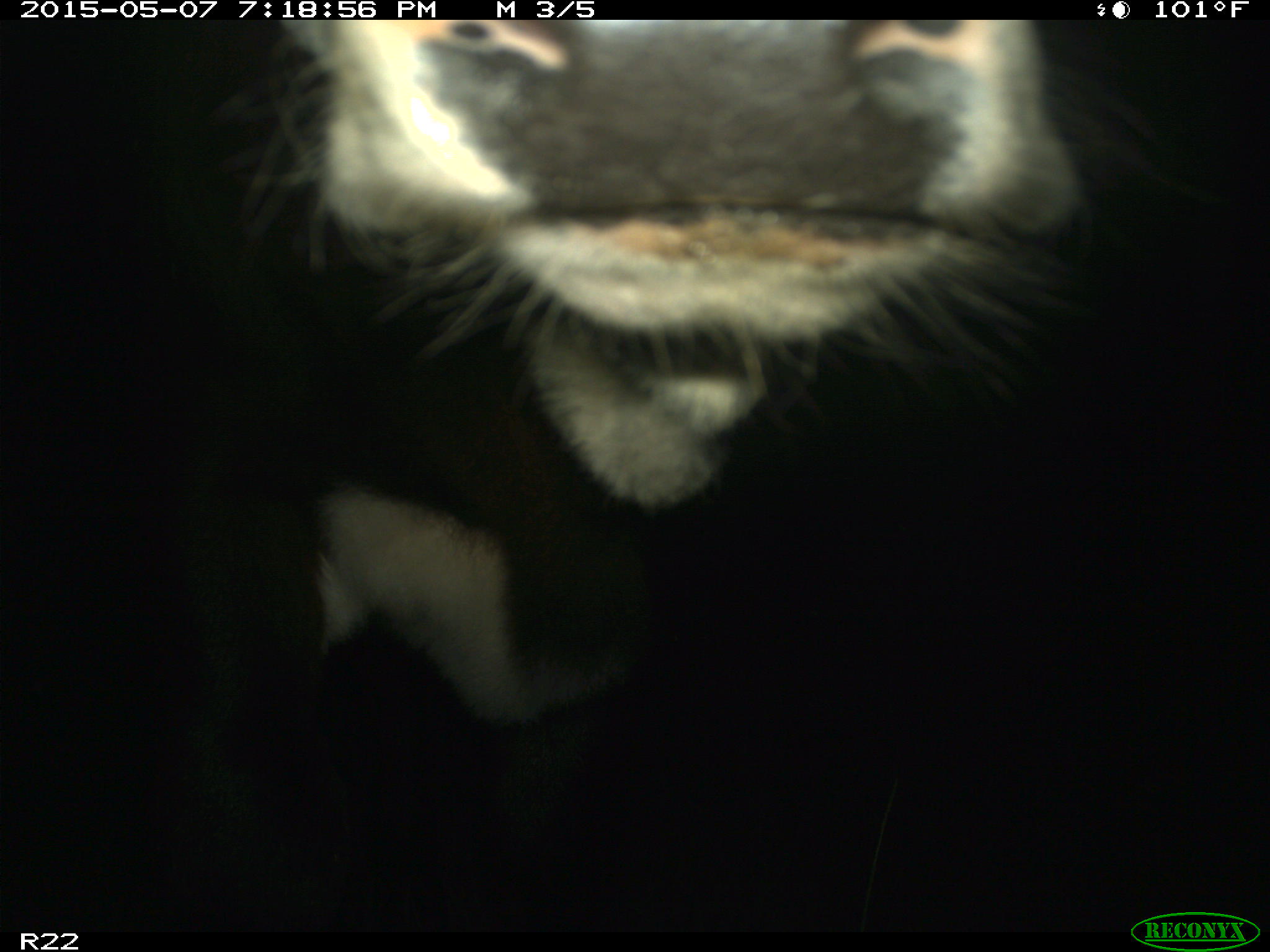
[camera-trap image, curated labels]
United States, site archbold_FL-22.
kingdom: Animalia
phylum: Chordata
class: Mammalia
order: Artiodactyla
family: Bovidae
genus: Bos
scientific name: Bos taurus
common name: domestic cow